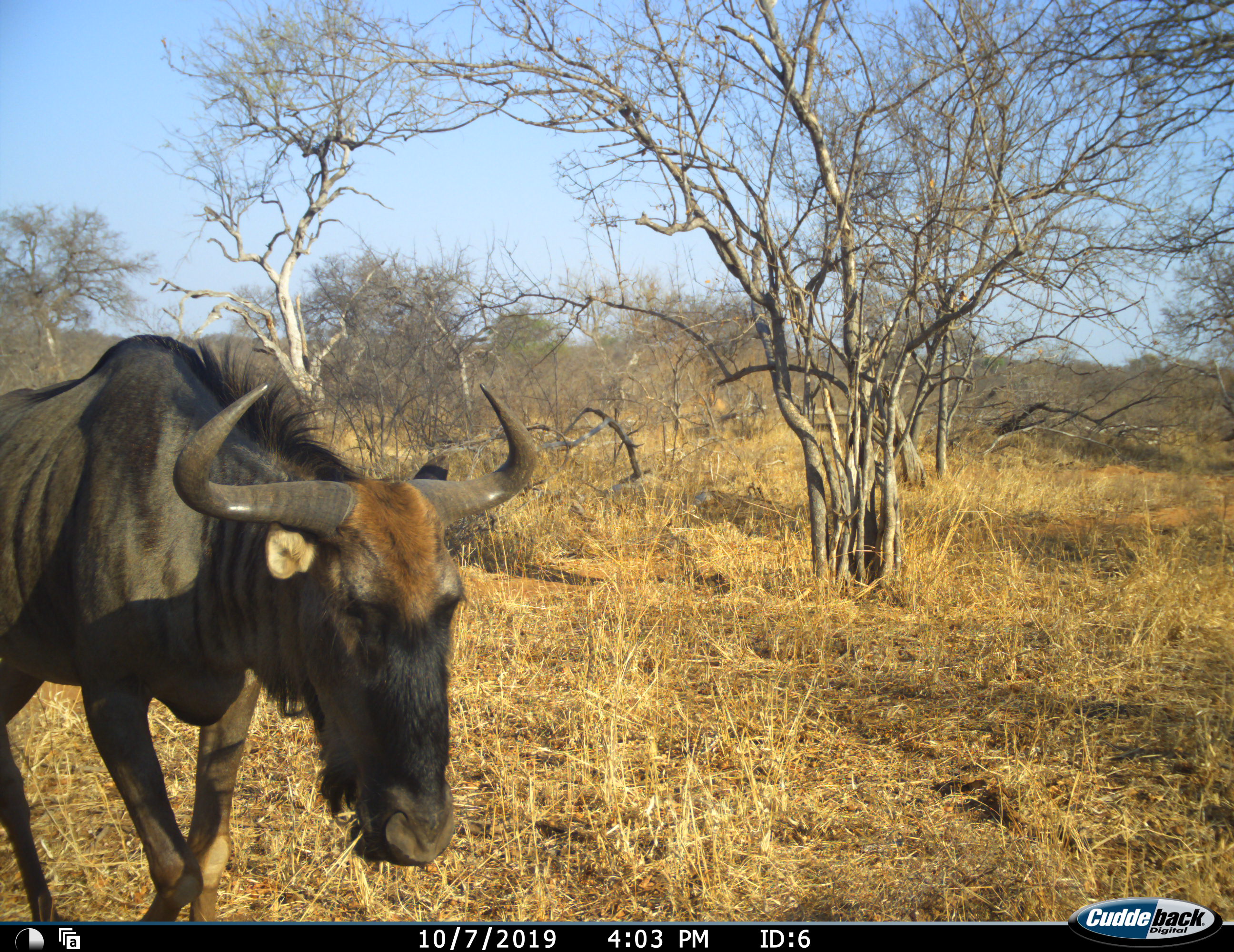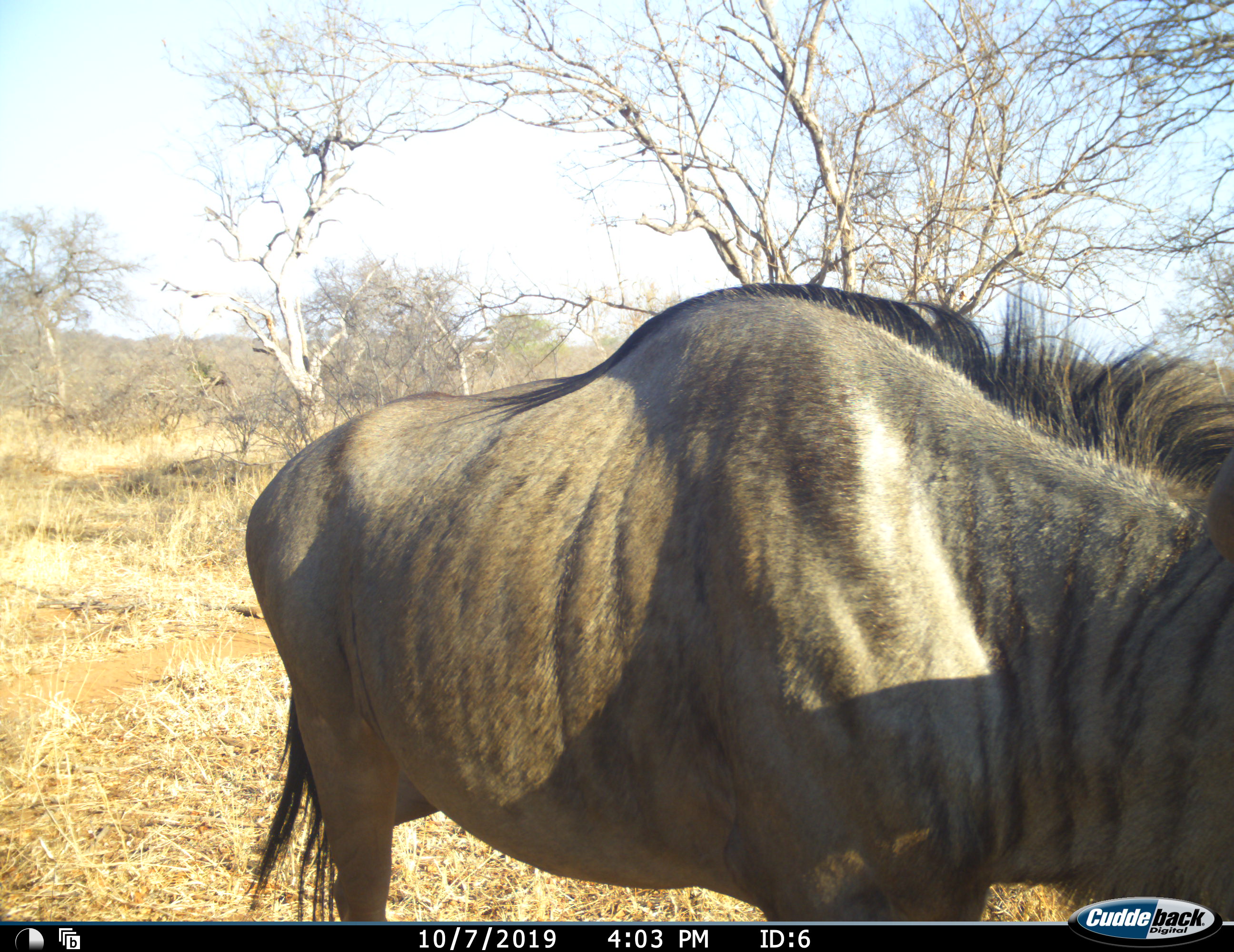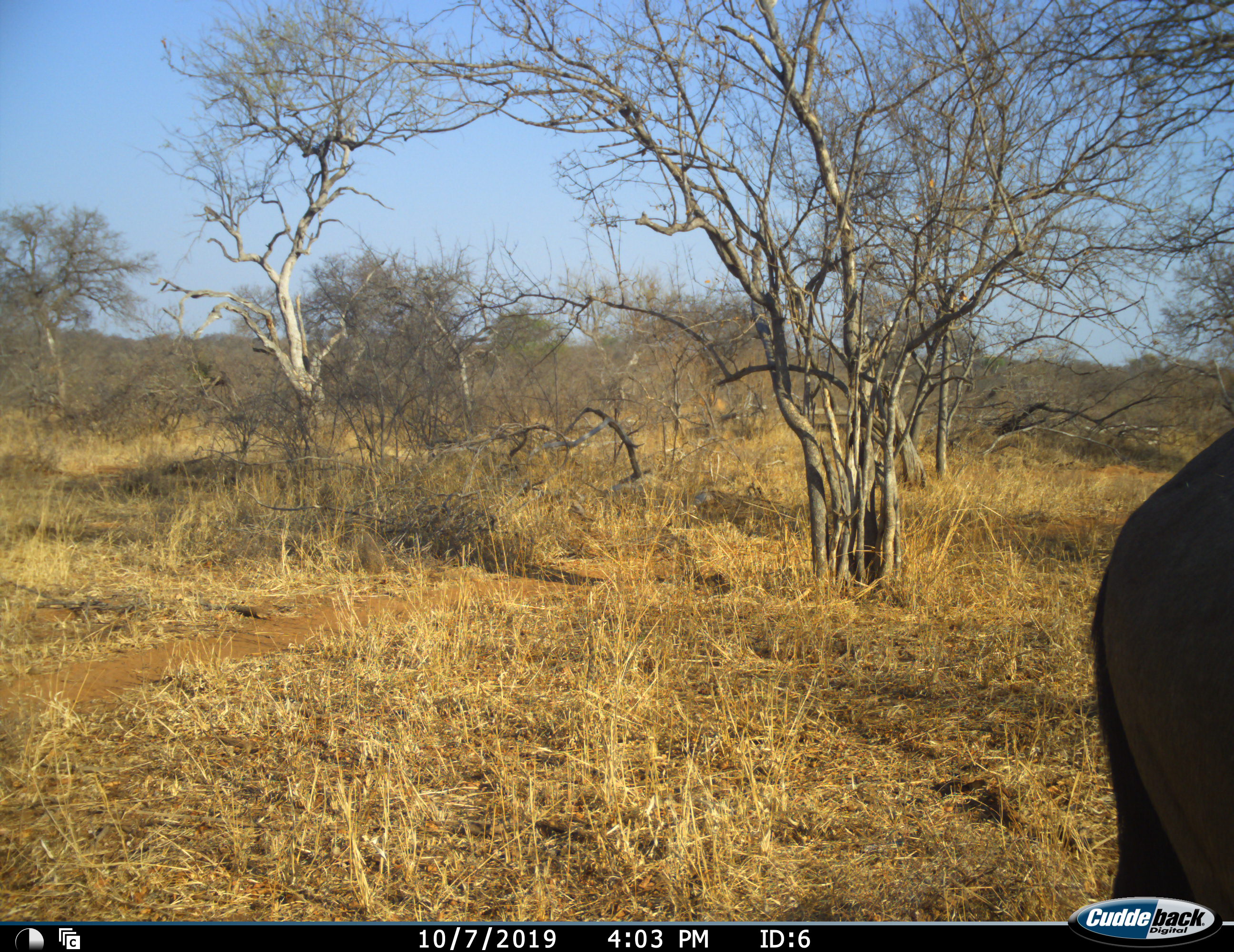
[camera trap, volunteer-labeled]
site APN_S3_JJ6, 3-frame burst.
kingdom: Animalia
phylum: Chordata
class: Mammalia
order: Artiodactyla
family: Bovidae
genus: Connochaetes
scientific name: Connochaetes taurinus taurinus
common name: blue wildebeest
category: wildebeestblue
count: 1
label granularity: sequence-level